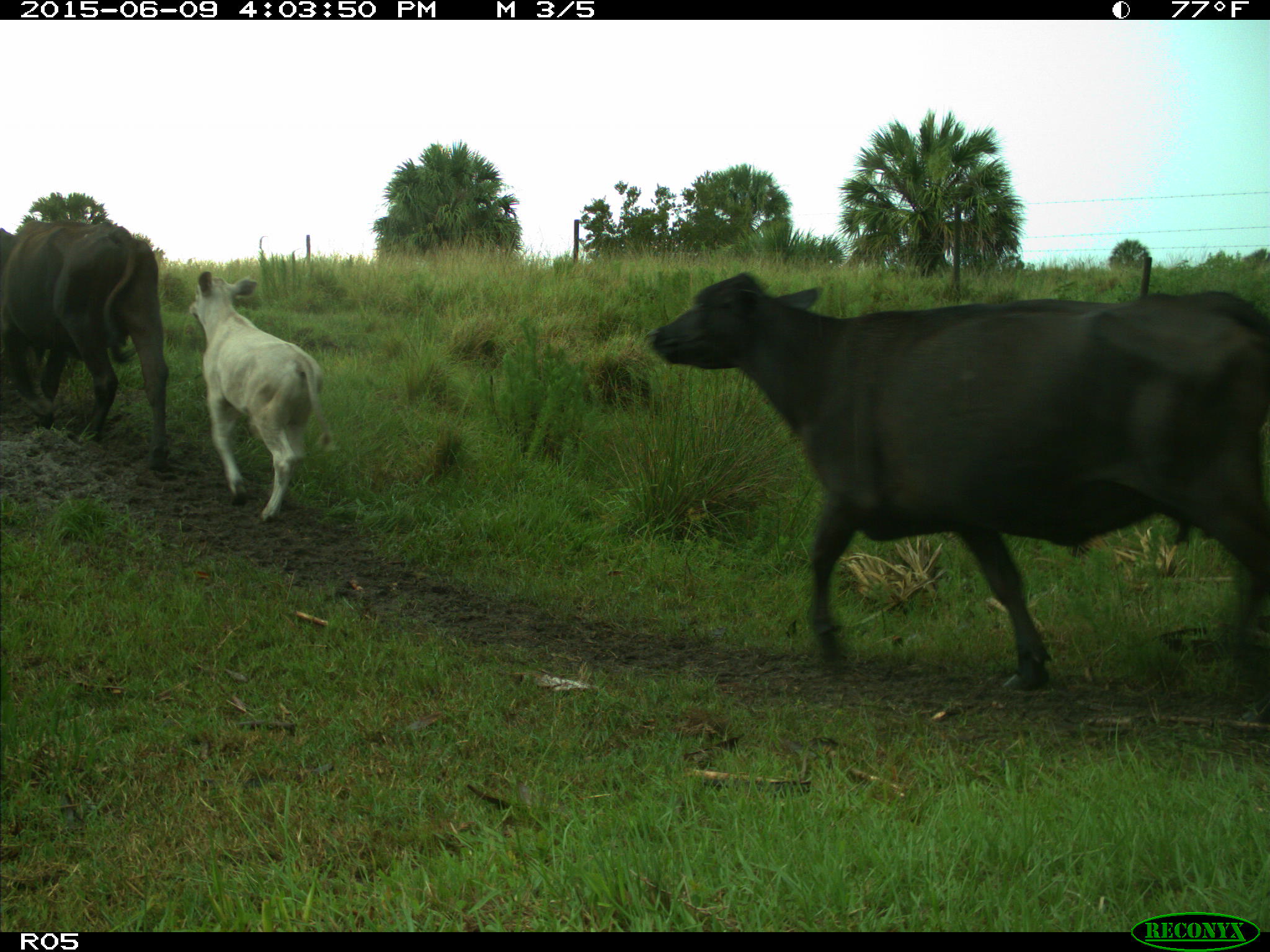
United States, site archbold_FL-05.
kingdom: Animalia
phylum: Chordata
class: Mammalia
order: Artiodactyla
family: Bovidae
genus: Bos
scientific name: Bos taurus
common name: domestic cow